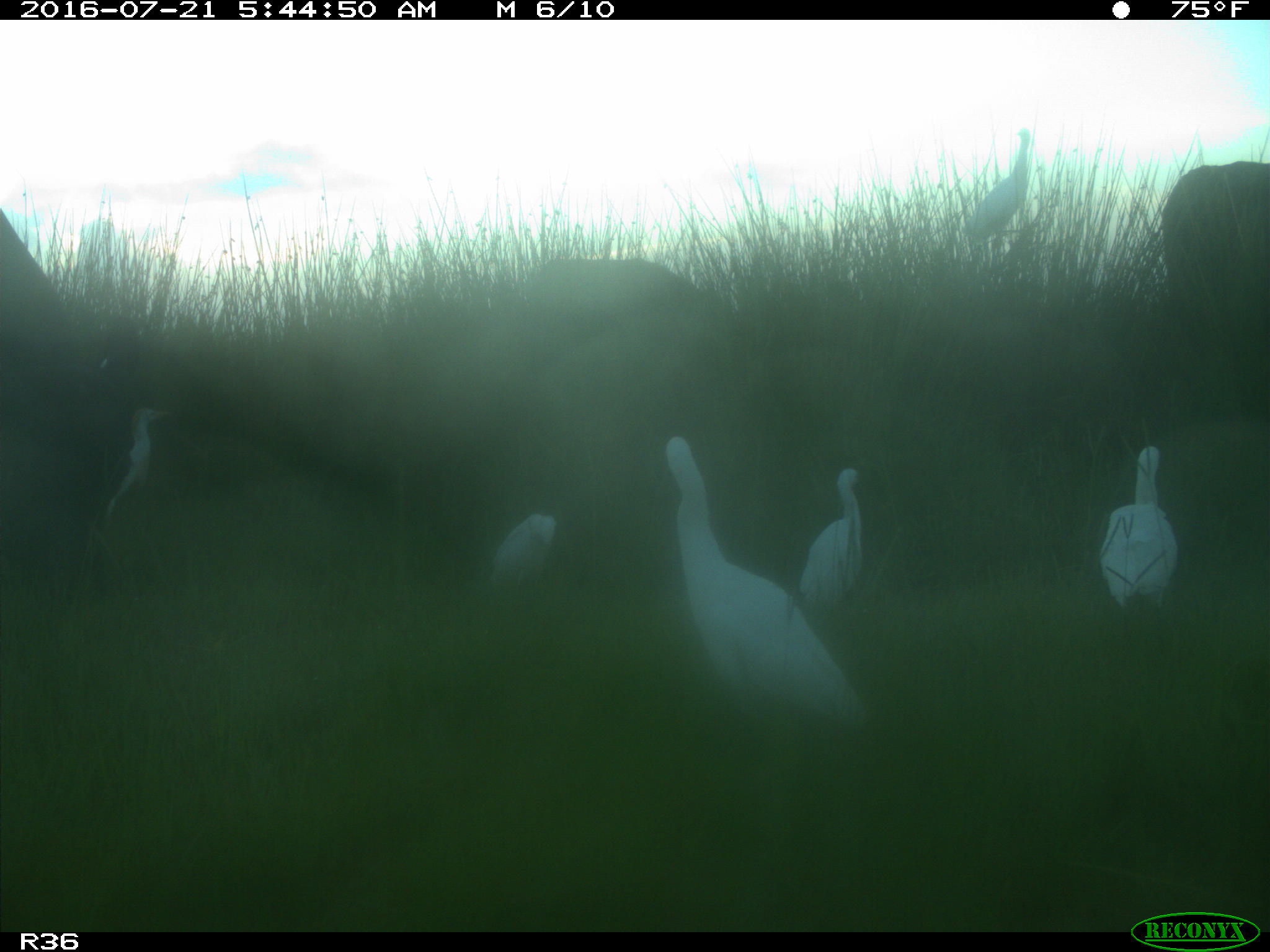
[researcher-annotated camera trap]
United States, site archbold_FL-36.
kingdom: Animalia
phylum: Chordata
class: Mammalia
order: Artiodactyla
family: Bovidae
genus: Bos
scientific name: Bos taurus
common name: domestic cow